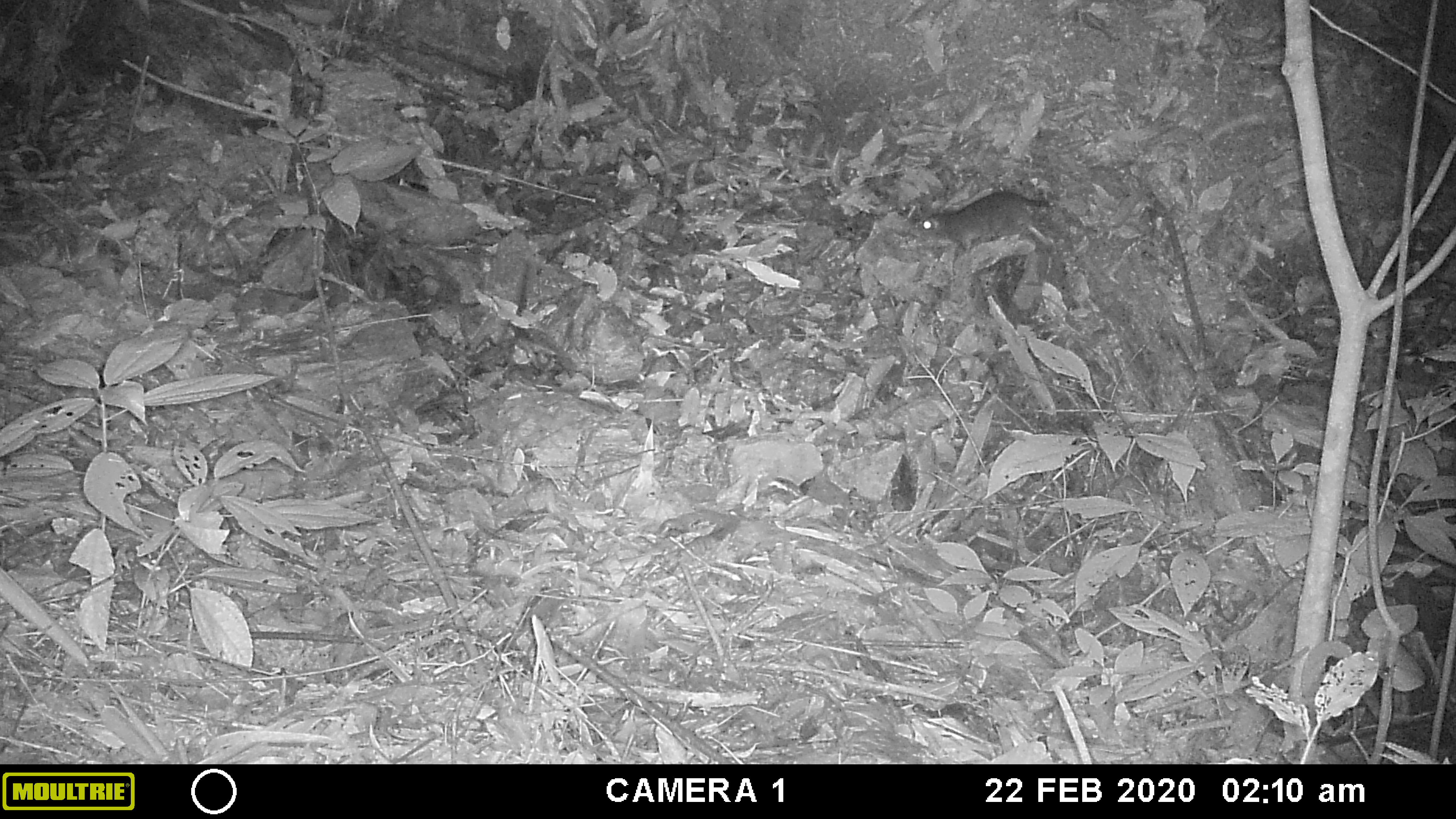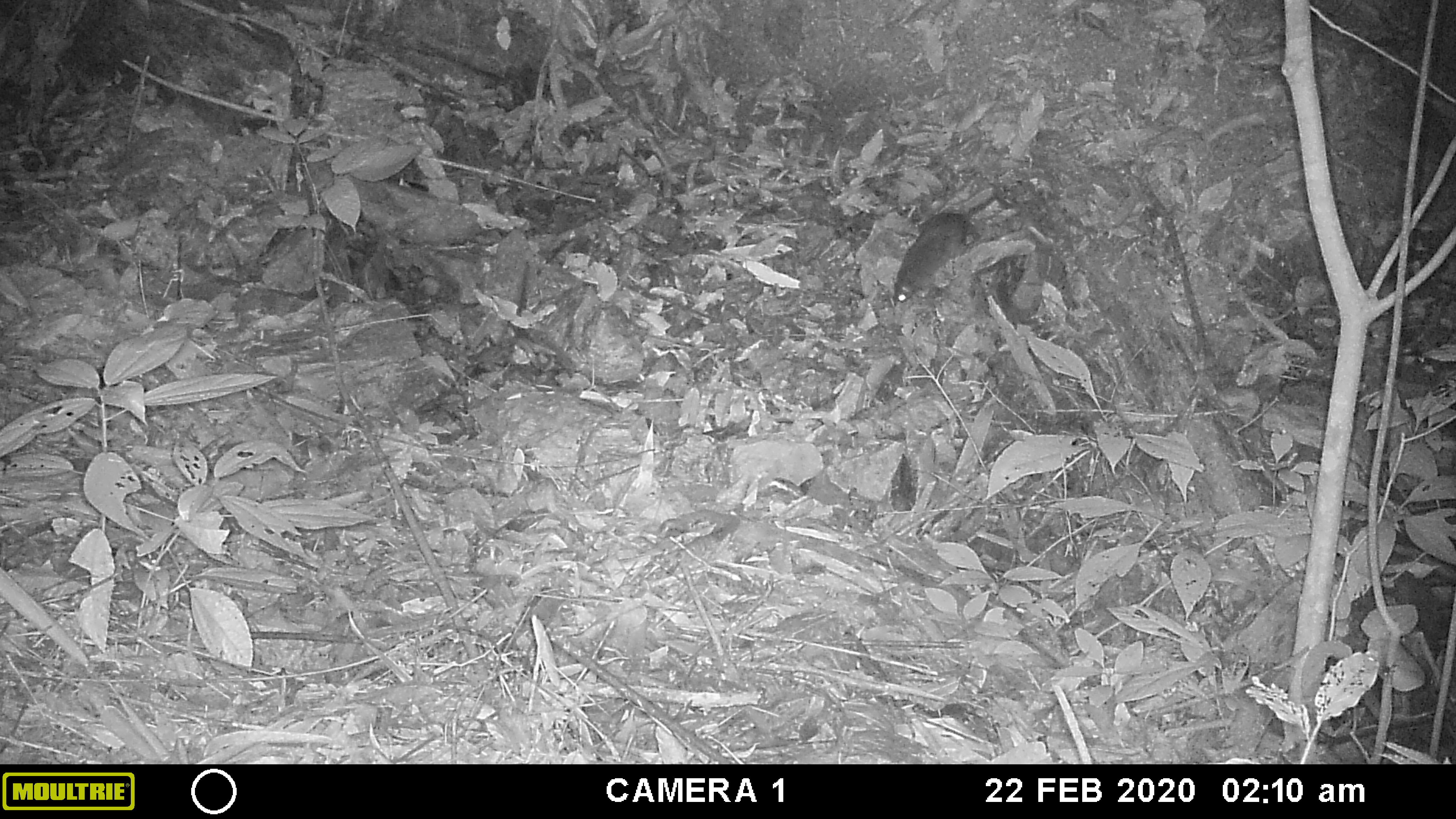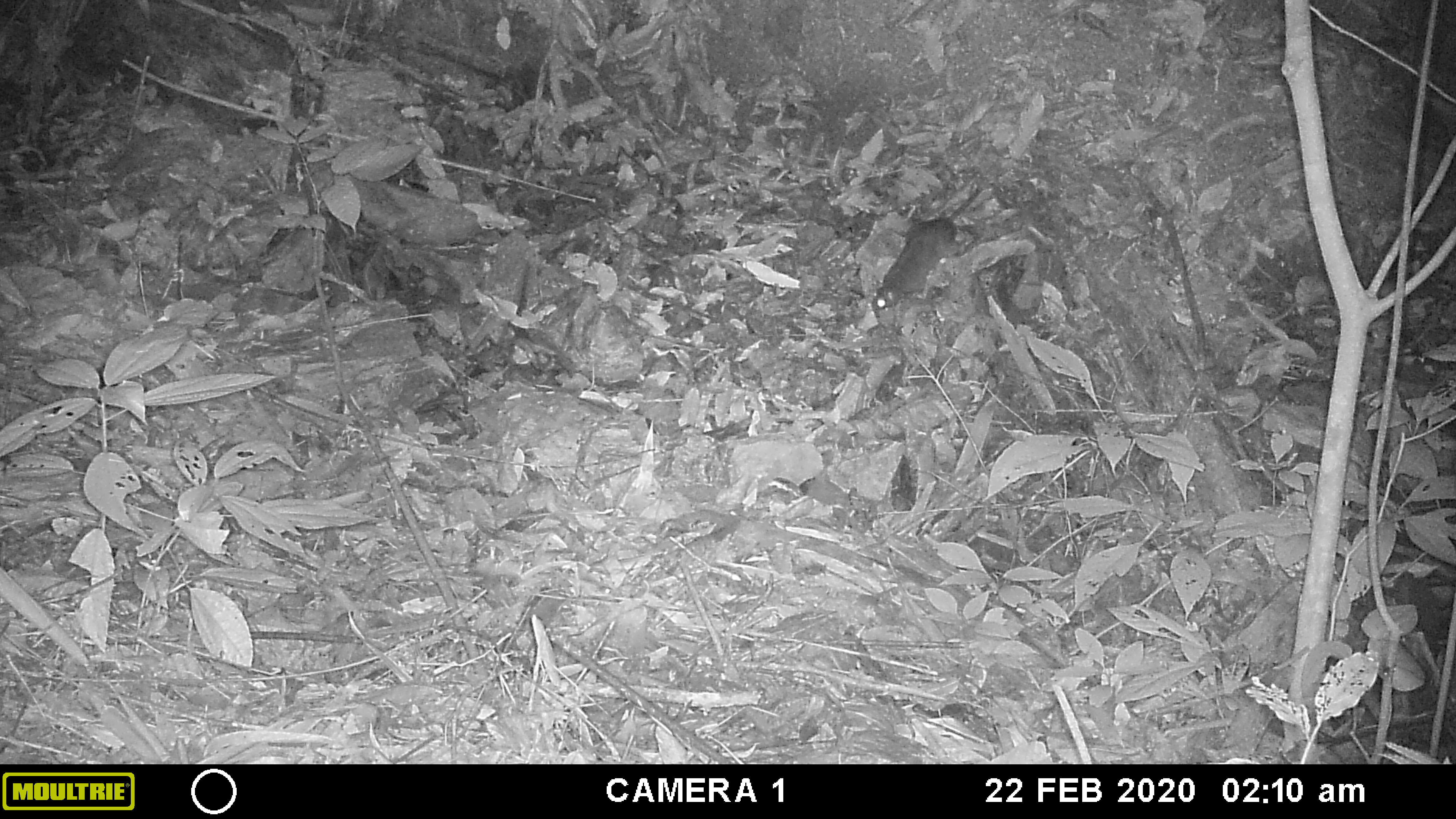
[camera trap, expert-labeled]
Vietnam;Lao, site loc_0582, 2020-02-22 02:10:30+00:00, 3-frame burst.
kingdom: Animalia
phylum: Chordata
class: Mammalia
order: Rodentia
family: Muridae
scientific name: Muridae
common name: old-world mice and rats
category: unidentified murid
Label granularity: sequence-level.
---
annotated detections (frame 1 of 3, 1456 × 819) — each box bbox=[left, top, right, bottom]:
unidentified murid: bbox=[922, 190, 1061, 253]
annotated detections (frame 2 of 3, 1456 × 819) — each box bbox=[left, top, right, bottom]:
unidentified murid: bbox=[890, 212, 978, 307]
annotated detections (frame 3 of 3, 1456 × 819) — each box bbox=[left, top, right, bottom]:
unidentified murid: bbox=[871, 184, 983, 318]